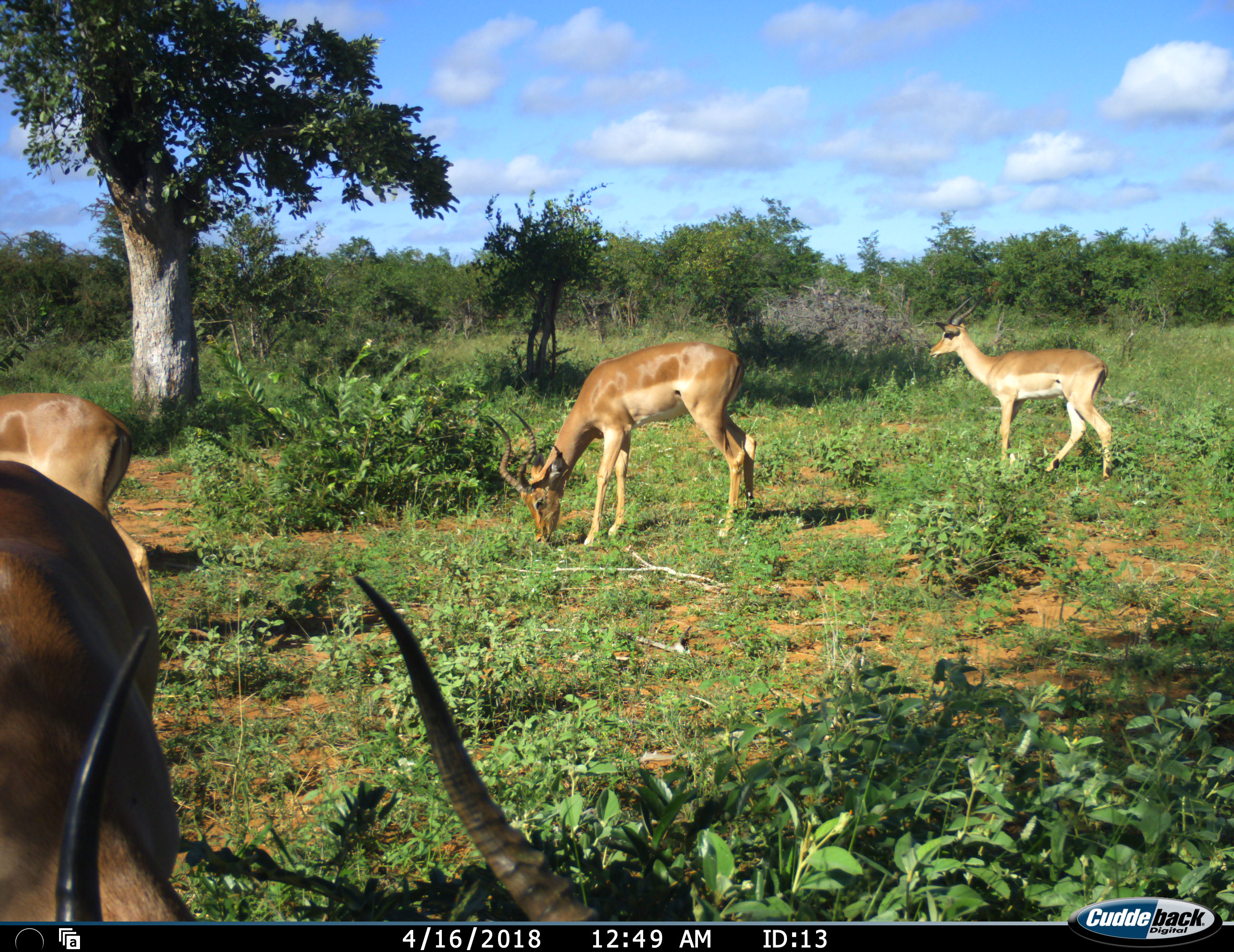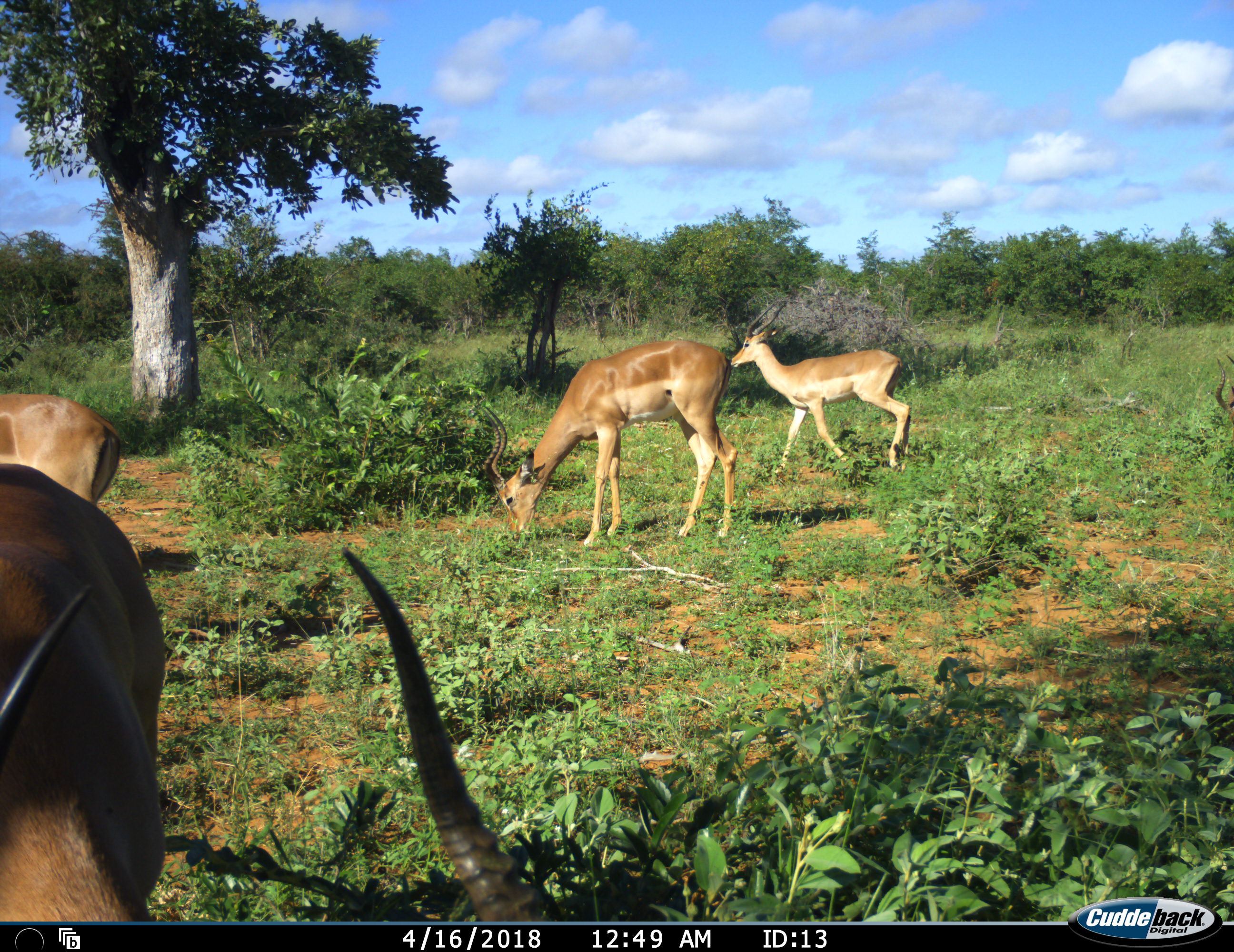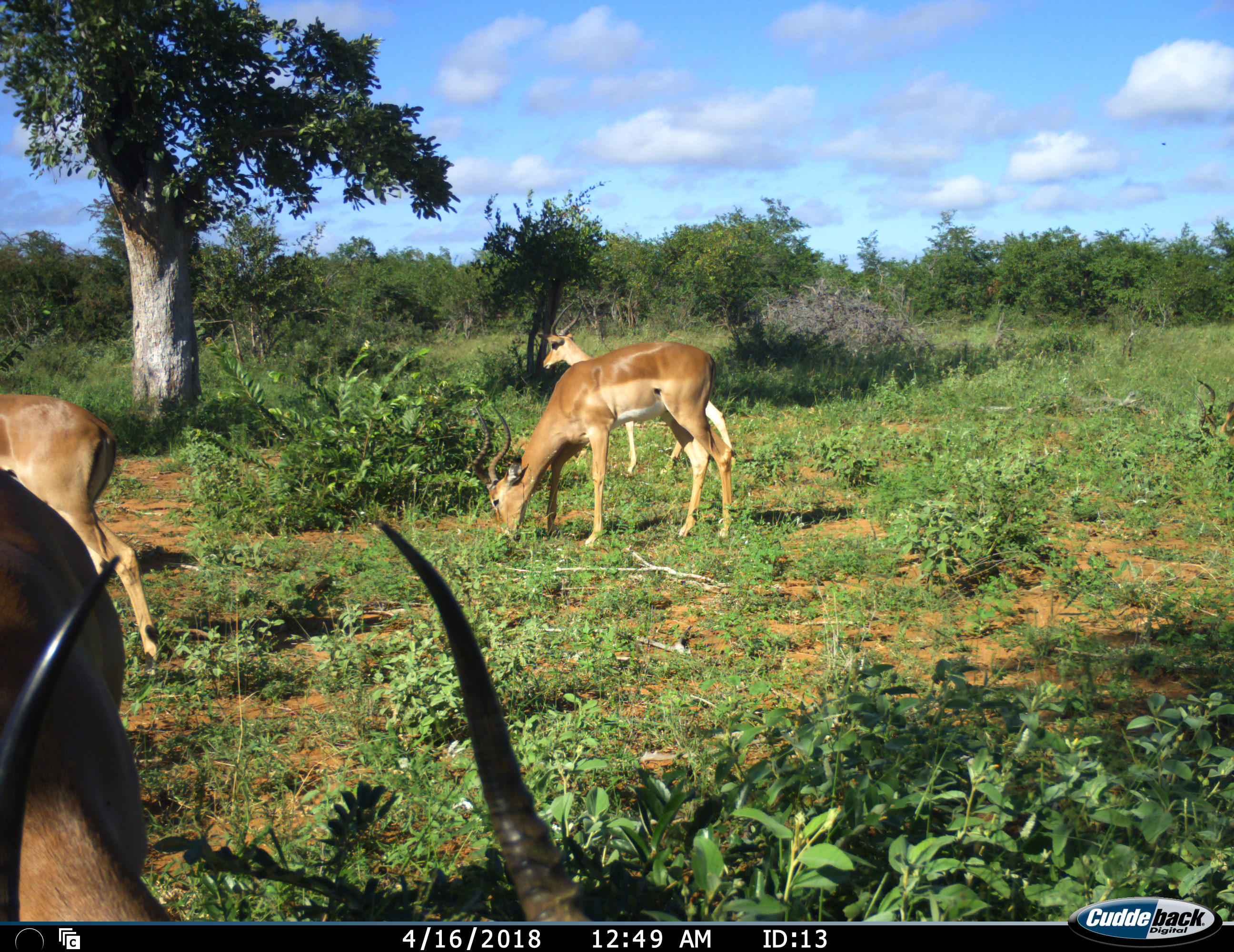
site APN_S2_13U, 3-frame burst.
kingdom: Animalia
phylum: Chordata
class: Mammalia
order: Artiodactyla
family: Bovidae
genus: Aepyceros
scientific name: Aepyceros melampus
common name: impala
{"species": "impala (Aepyceros melampus)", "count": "4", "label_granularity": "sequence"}